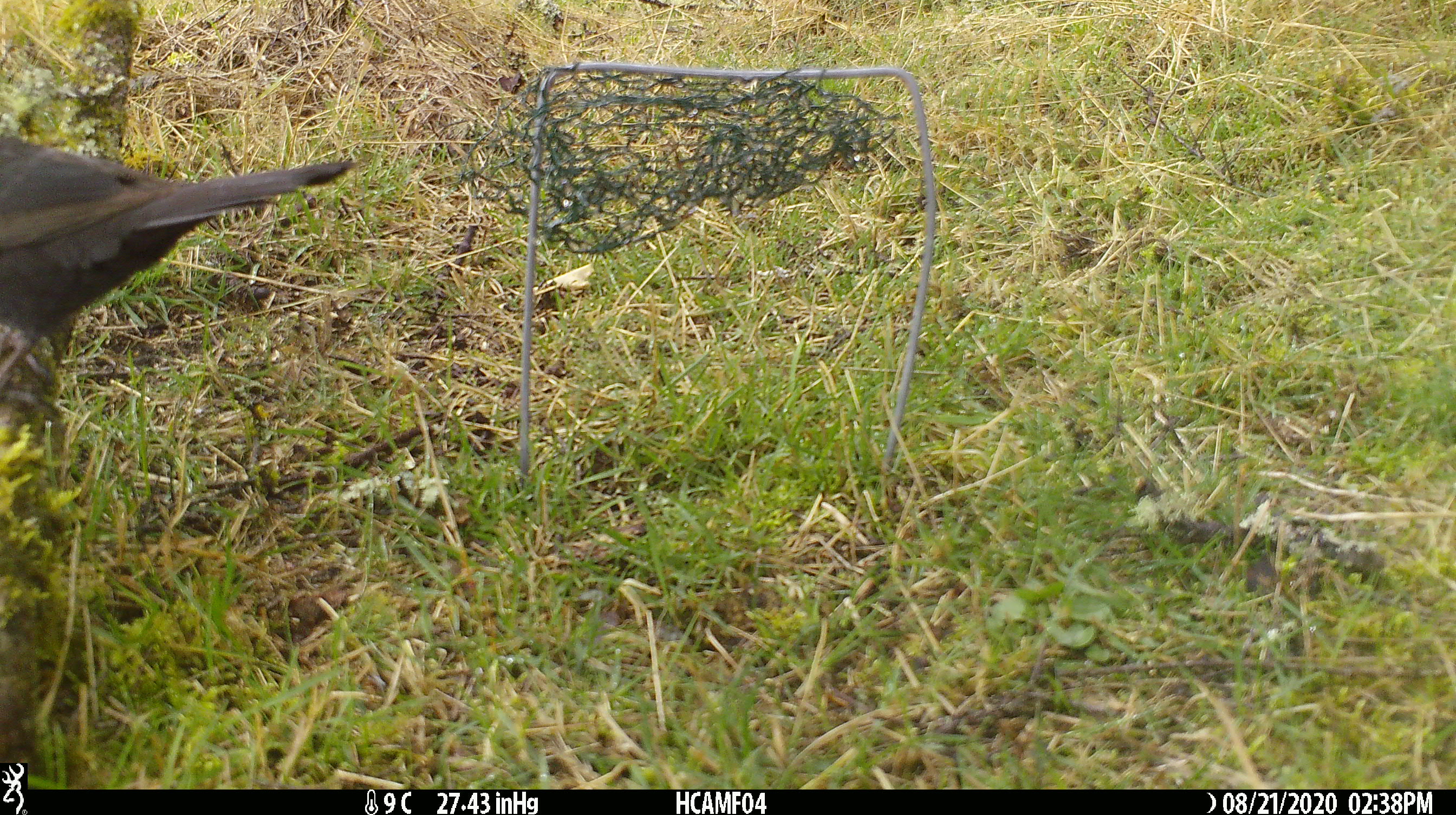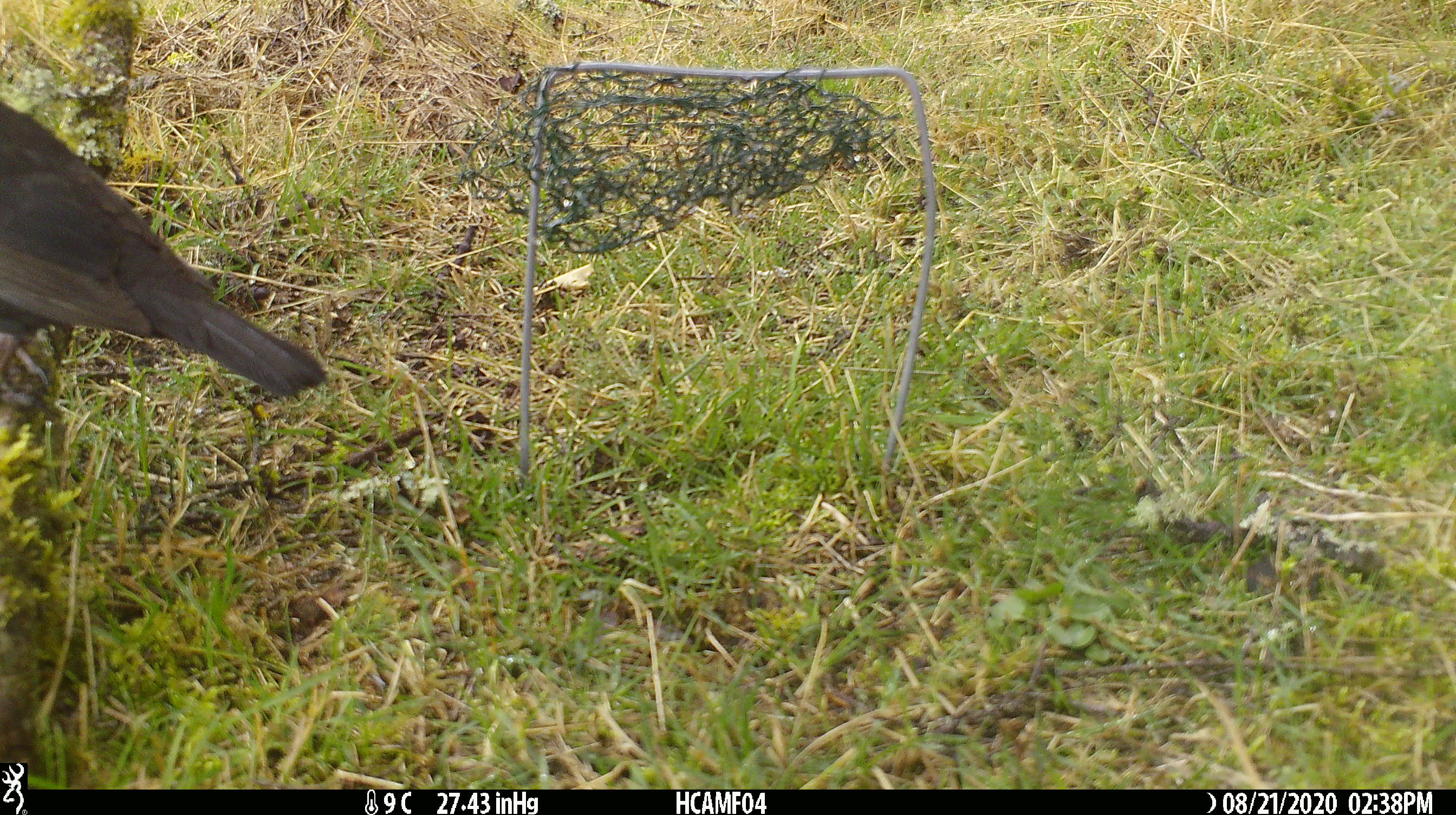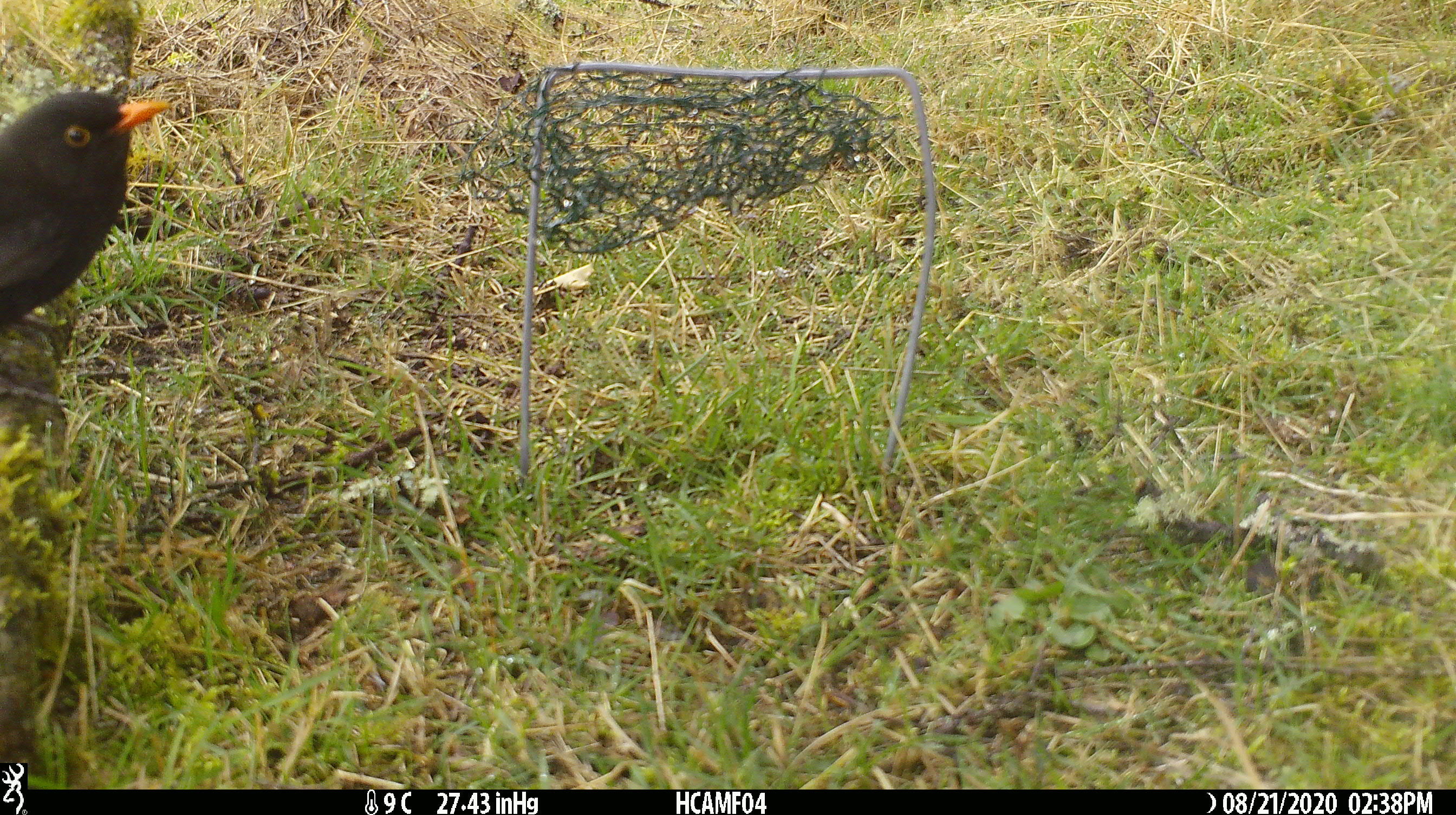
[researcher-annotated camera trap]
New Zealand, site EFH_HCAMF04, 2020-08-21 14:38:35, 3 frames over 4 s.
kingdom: Animalia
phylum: Chordata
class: Aves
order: Passeriformes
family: Turdidae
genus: Turdus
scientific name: Turdus merula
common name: eurasian blackbird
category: blackbird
Blackbird (eurasian blackbird) (Turdus merula).